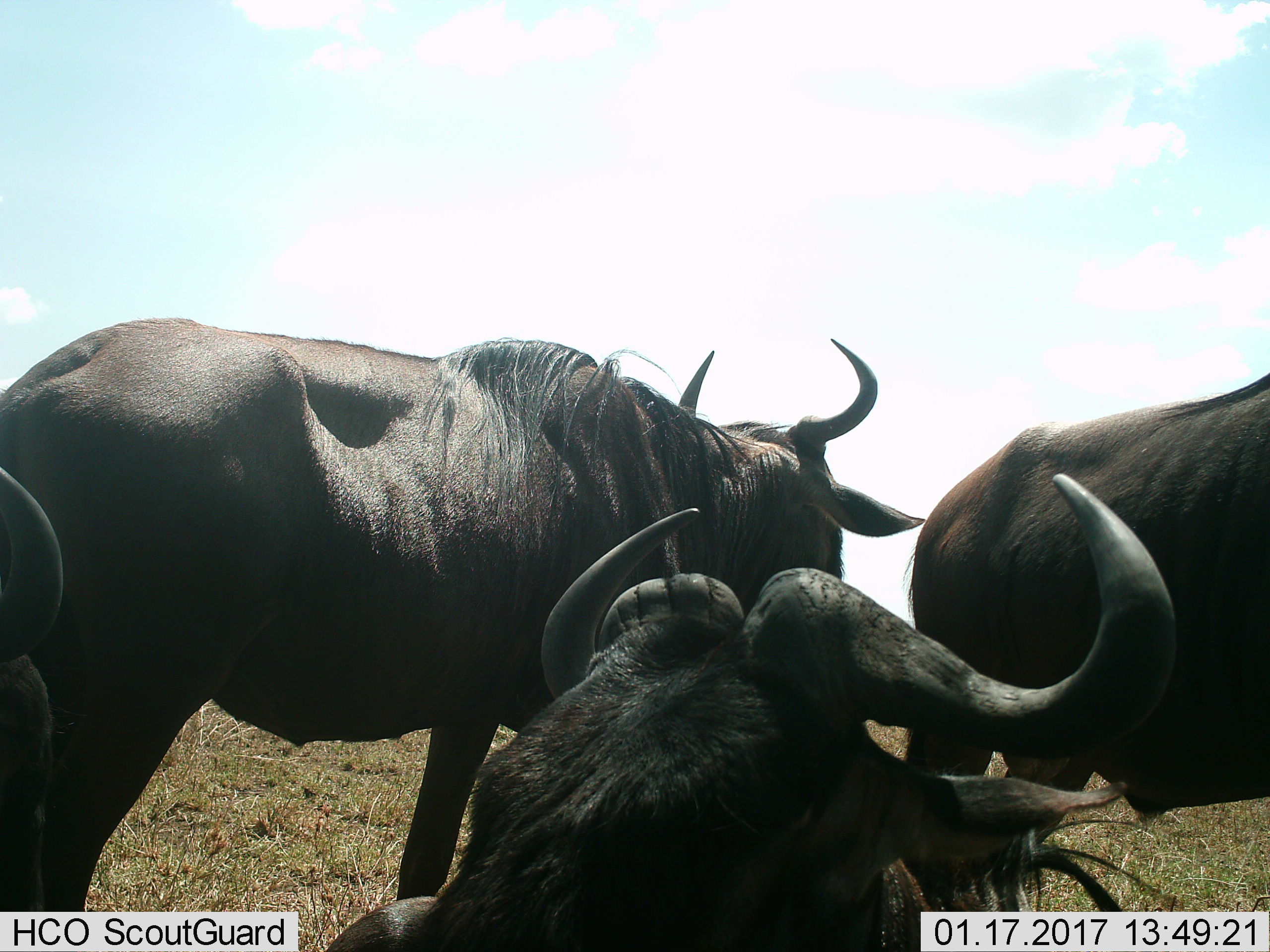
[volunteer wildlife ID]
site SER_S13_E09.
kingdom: Animalia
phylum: Chordata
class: Mammalia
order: Artiodactyla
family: Bovidae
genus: Connochaetes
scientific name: Connochaetes taurinus taurinus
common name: blue wildebeest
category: wildebeestblue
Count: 3.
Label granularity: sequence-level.